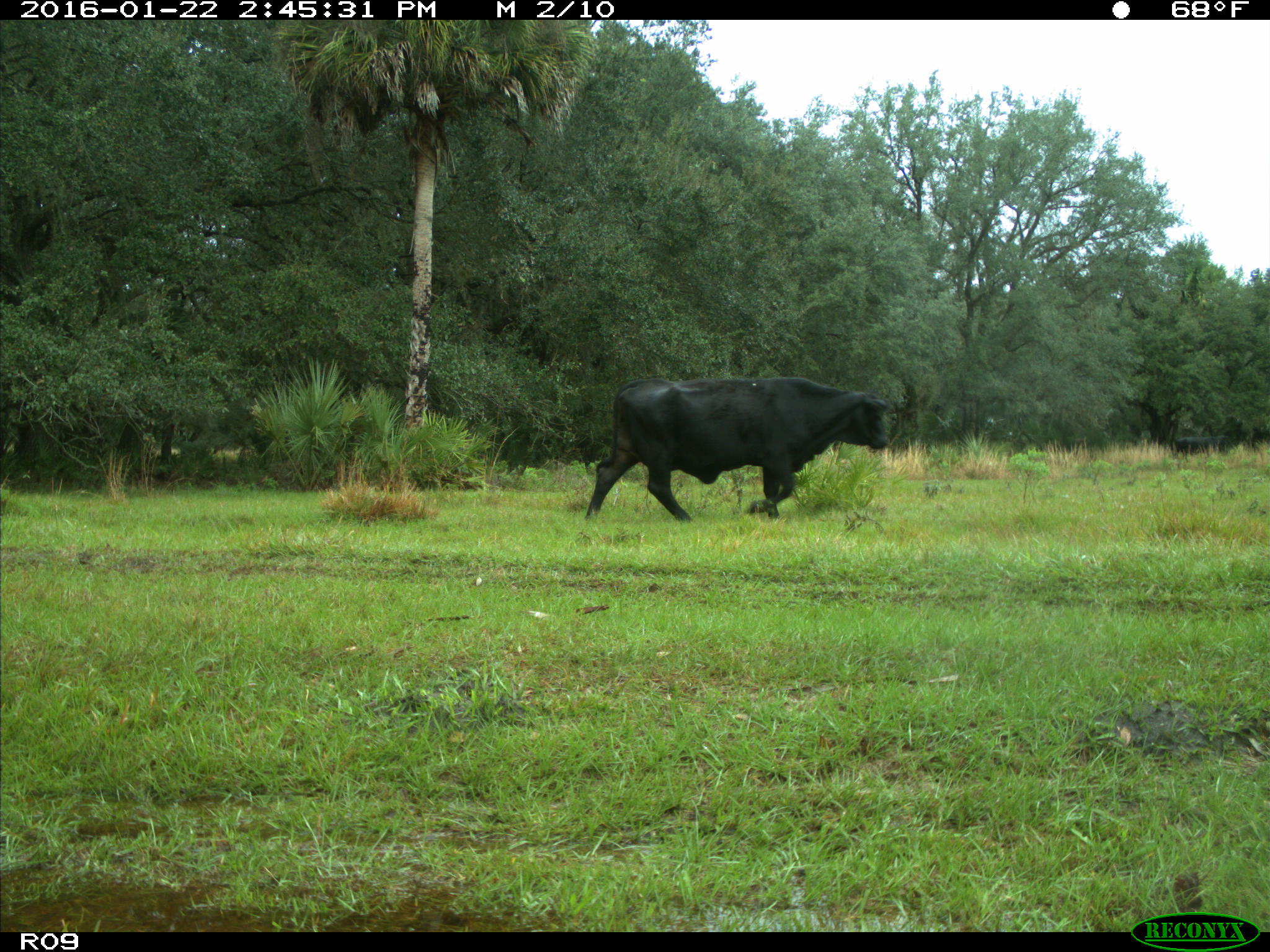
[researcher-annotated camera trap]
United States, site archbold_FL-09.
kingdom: Animalia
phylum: Chordata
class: Mammalia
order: Artiodactyla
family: Bovidae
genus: Bos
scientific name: Bos taurus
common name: domestic cow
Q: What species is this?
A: Bos taurus (domestic cow).